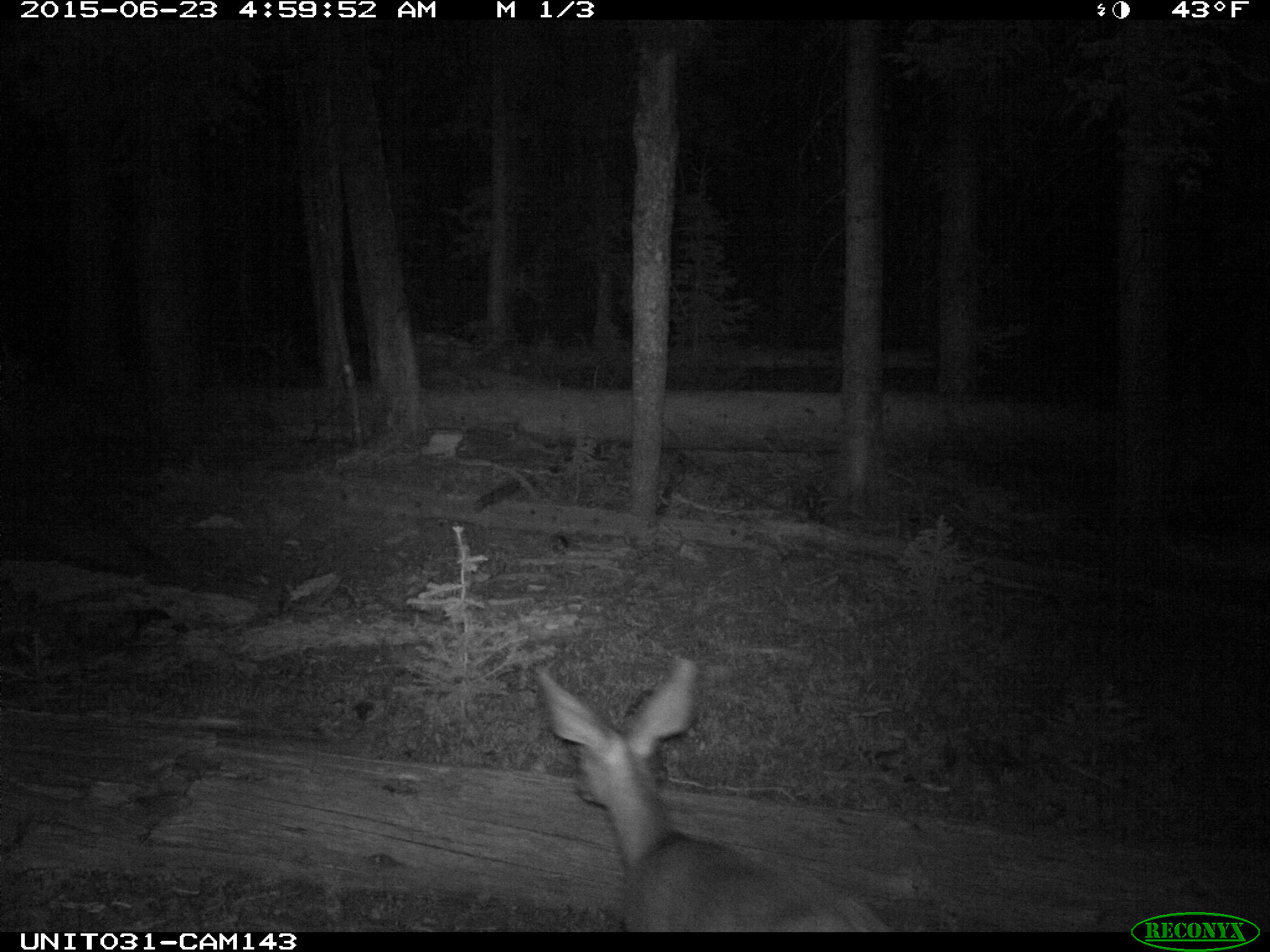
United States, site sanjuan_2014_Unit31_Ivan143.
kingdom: Animalia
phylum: Chordata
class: Mammalia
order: Artiodactyla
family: Cervidae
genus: Odocoileus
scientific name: Odocoileus hemionus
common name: mule deer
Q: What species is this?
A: Odocoileus hemionus (mule deer).